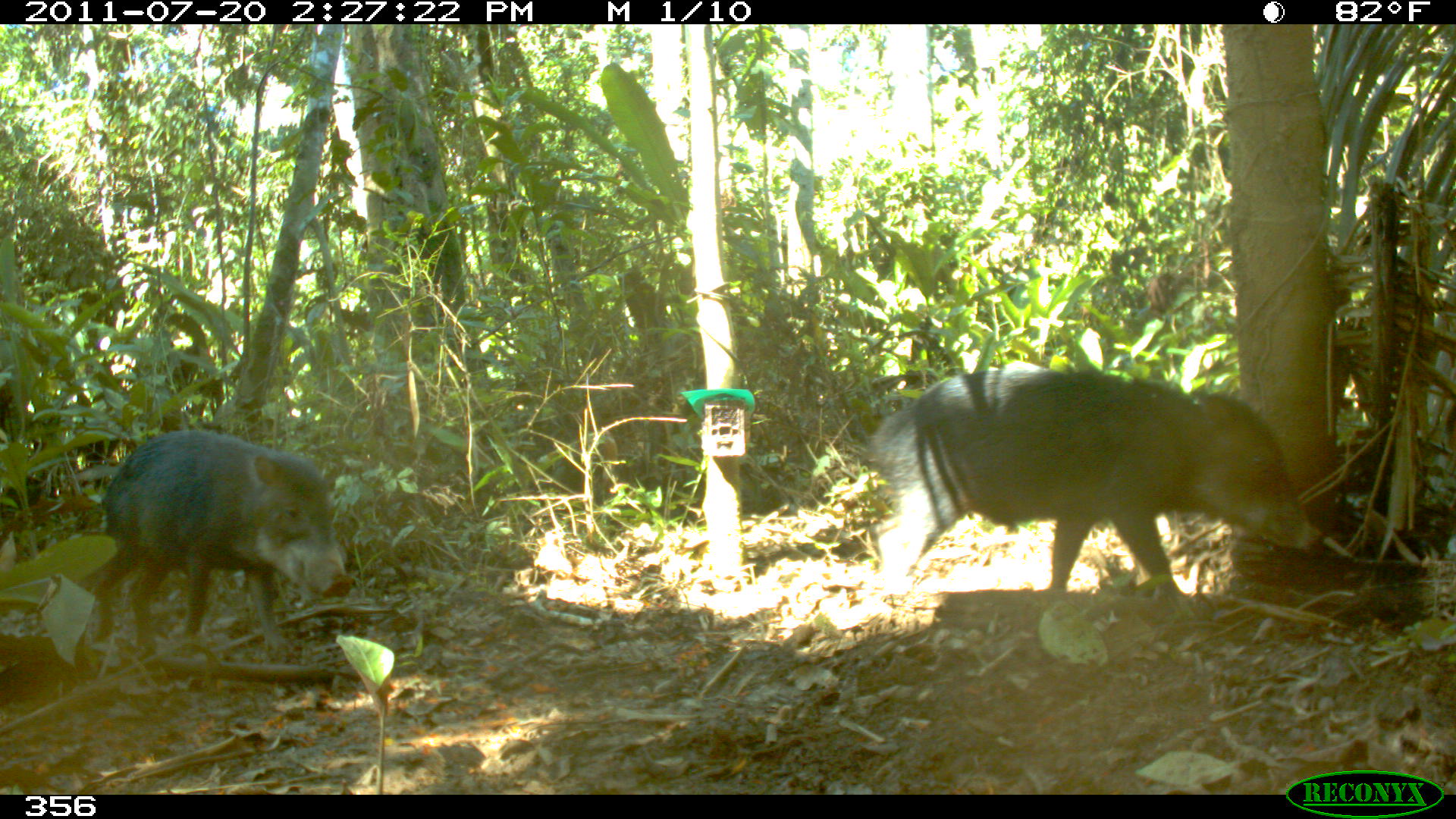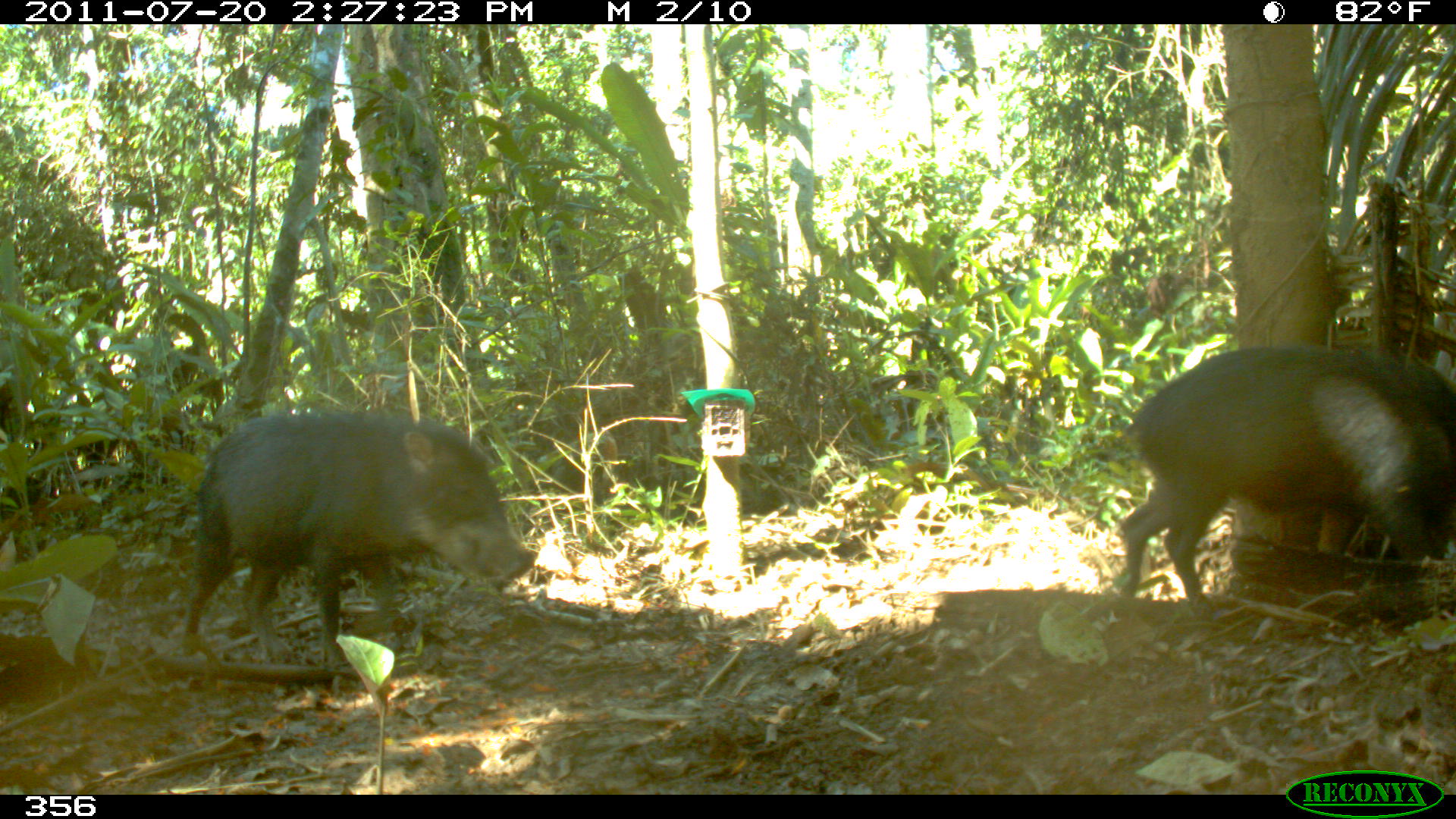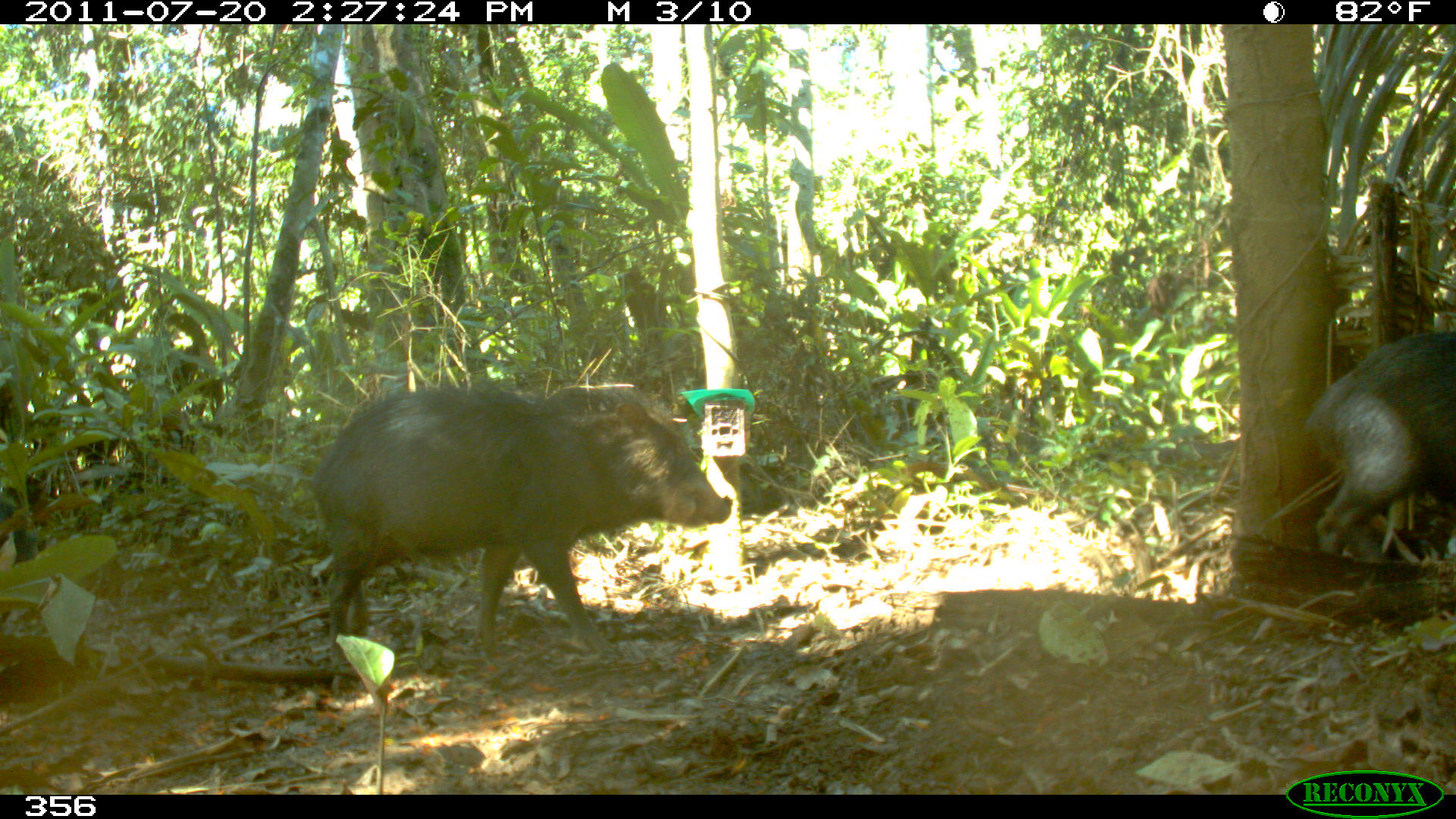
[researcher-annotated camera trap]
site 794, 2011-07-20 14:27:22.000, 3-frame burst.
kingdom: Animalia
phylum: Chordata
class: Mammalia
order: Artiodactyla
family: Tayassuidae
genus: Tayassu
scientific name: Tayassu pecari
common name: white-lipped peccary